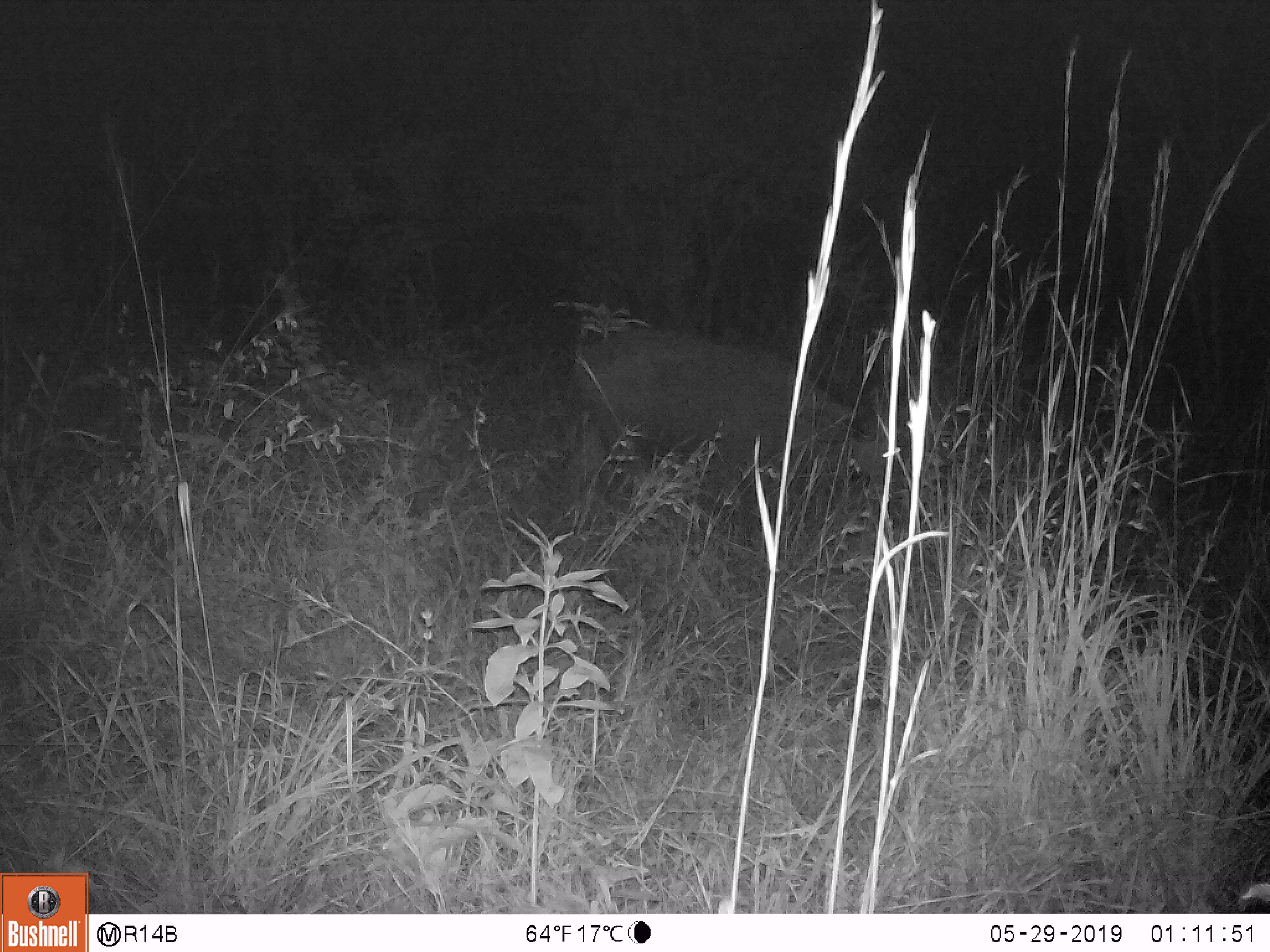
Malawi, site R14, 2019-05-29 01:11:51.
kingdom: Animalia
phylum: Chordata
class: Mammalia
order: Artiodactyla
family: Bovidae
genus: Syncerus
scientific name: Syncerus caffer caffer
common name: cape buffalo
Cape buffalo (Syncerus caffer caffer), count 1.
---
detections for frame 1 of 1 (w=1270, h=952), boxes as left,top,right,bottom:
cape buffalo: 572,315,919,553